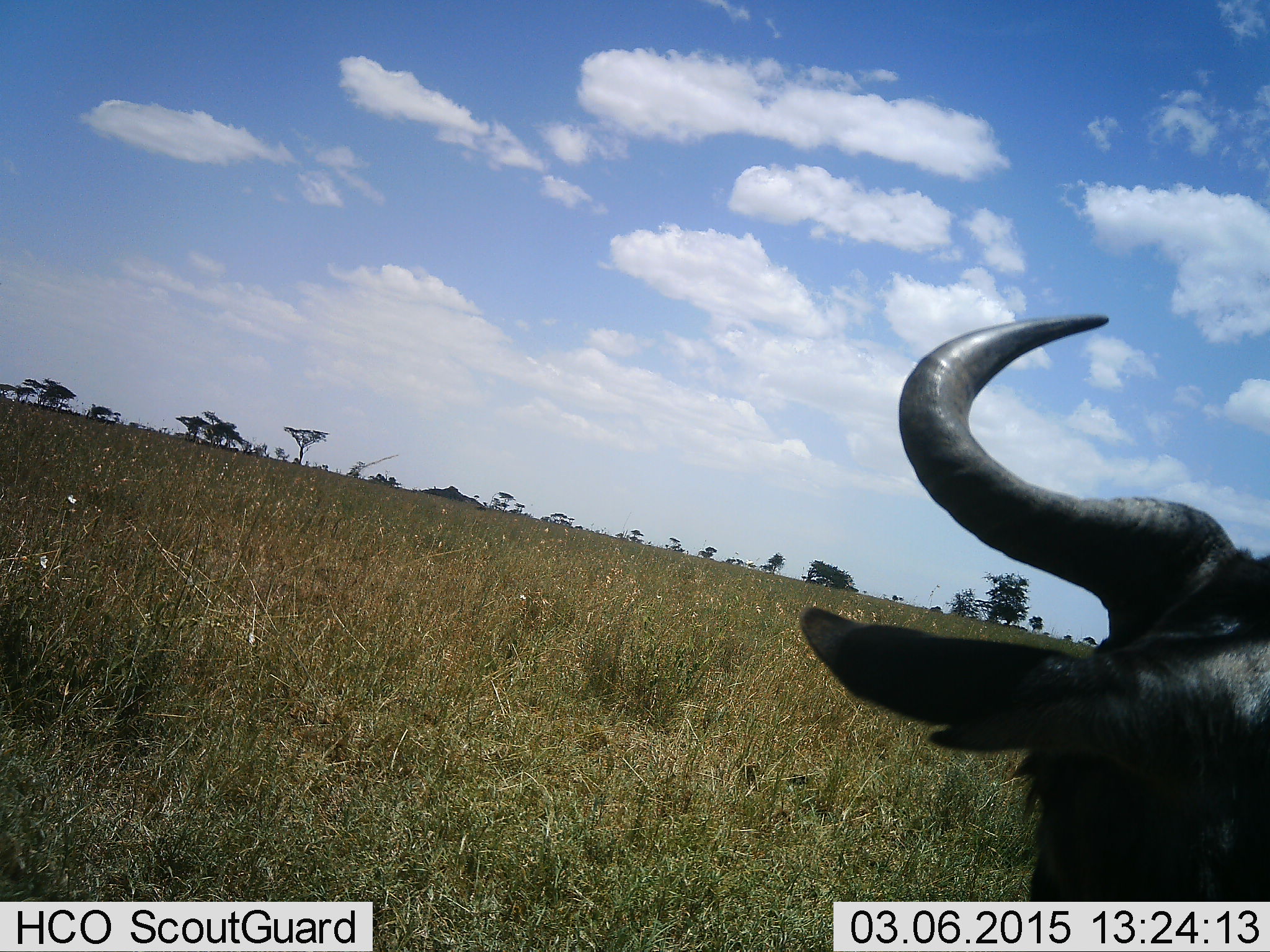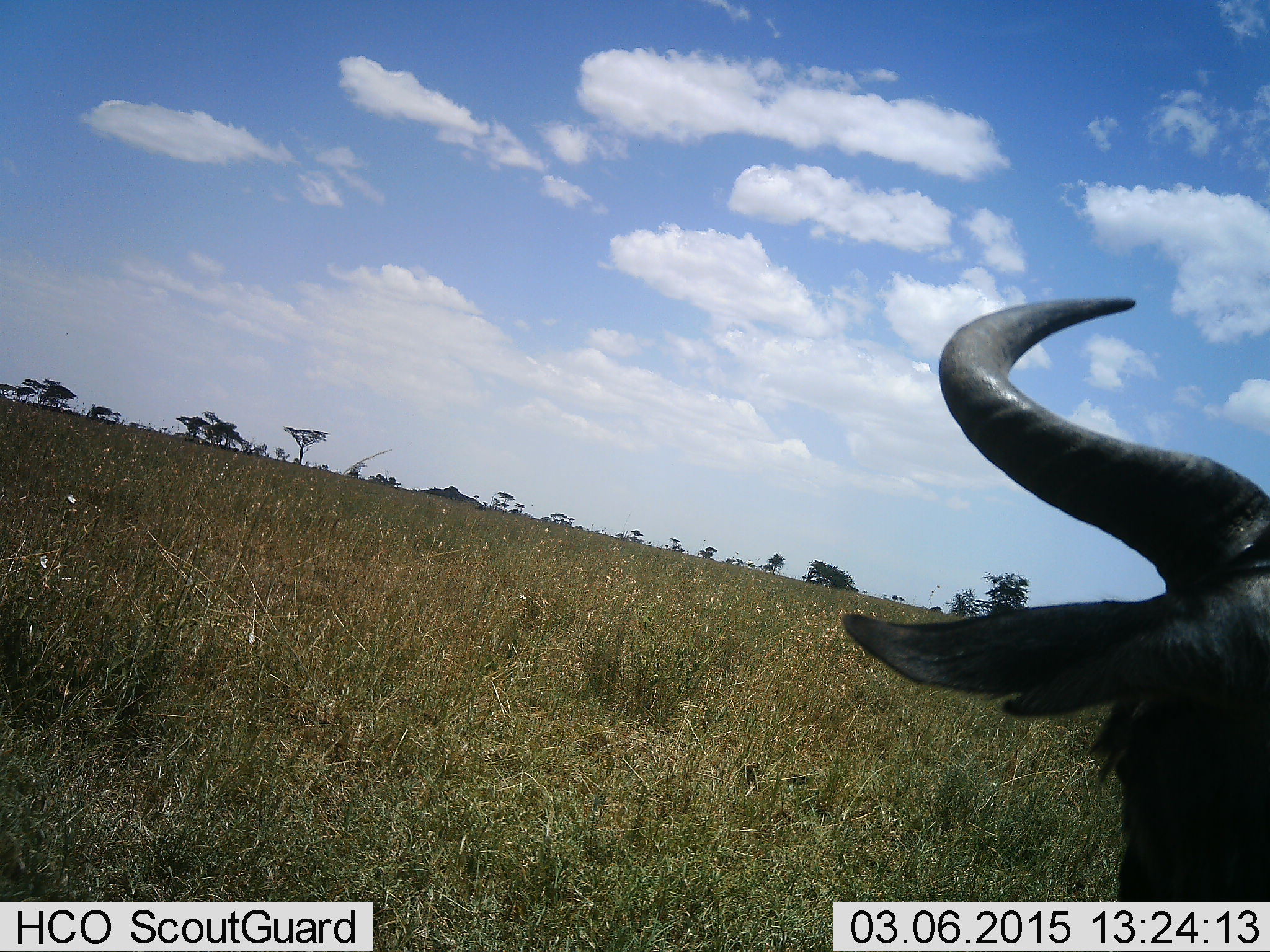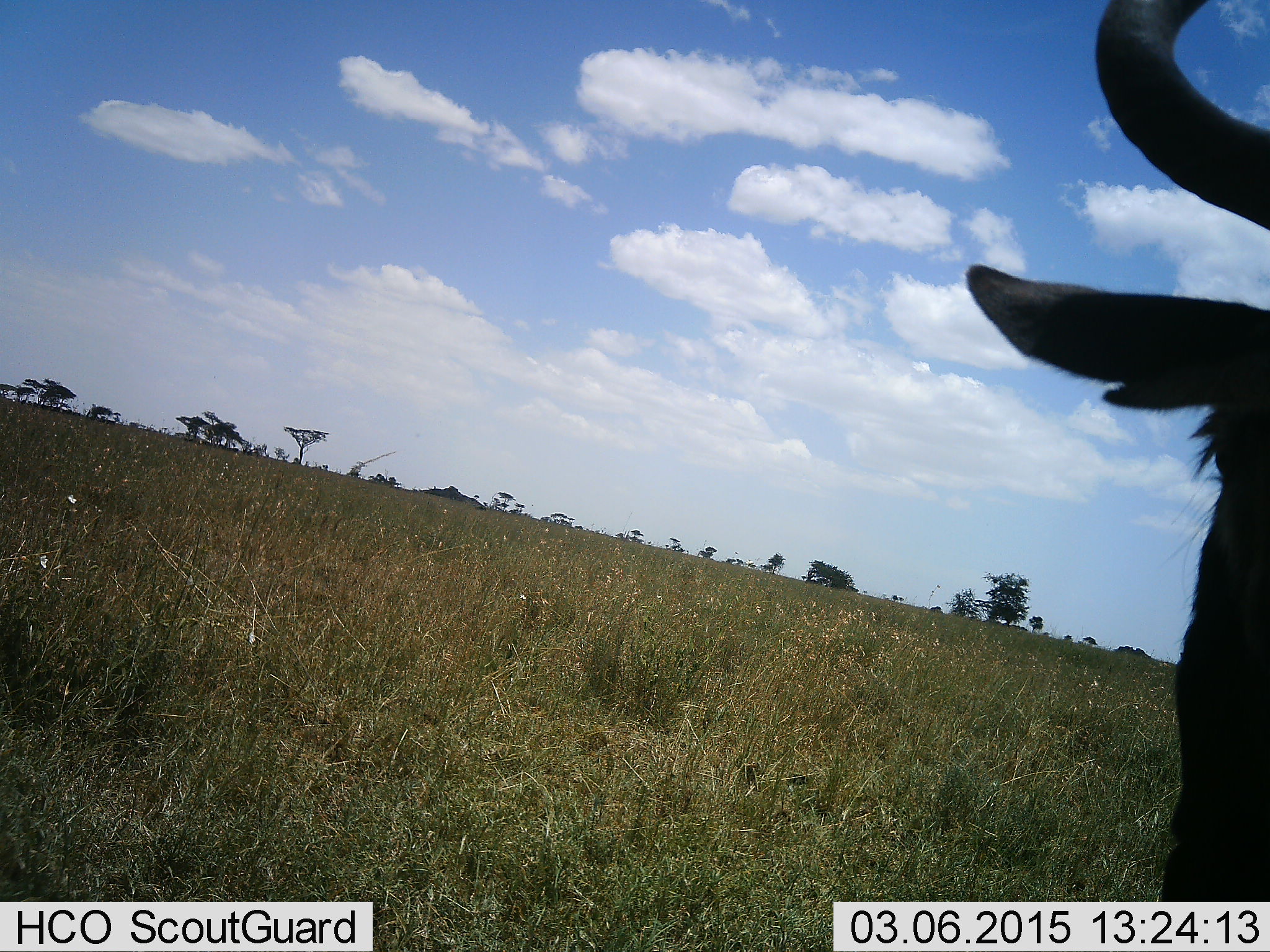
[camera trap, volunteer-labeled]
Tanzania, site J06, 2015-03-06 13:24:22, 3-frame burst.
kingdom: Animalia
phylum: Chordata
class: Mammalia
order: Artiodactyla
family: Bovidae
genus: Connochaetes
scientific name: Connochaetes taurinus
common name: blue wildebeest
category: wildebeest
Wildebeest (blue wildebeest) (Connochaetes taurinus), count 1. Behavior (volunteer vote fractions): standing 70%, resting 20%, moving 10%, interacting 0%. Young present (vote fraction): 0%. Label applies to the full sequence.